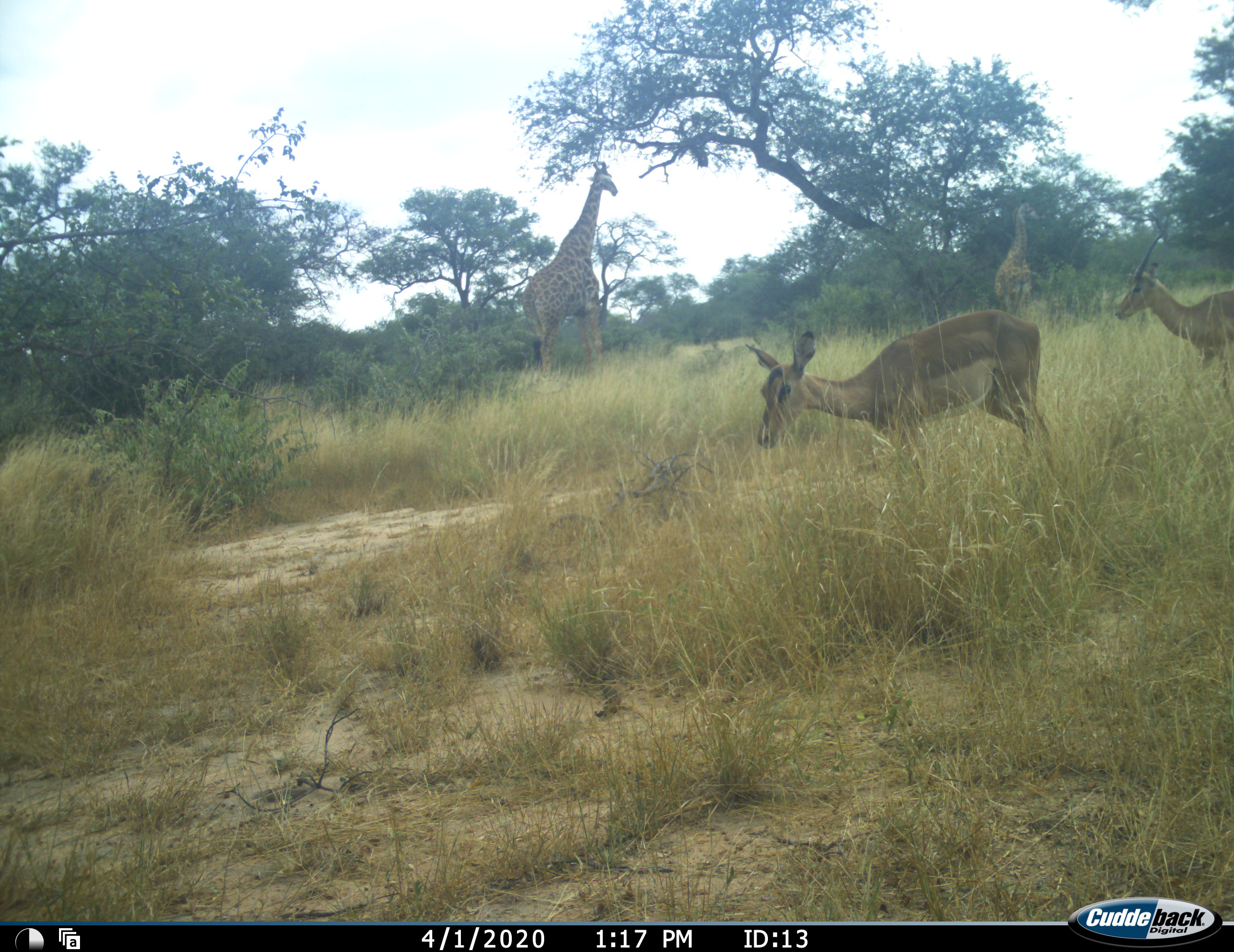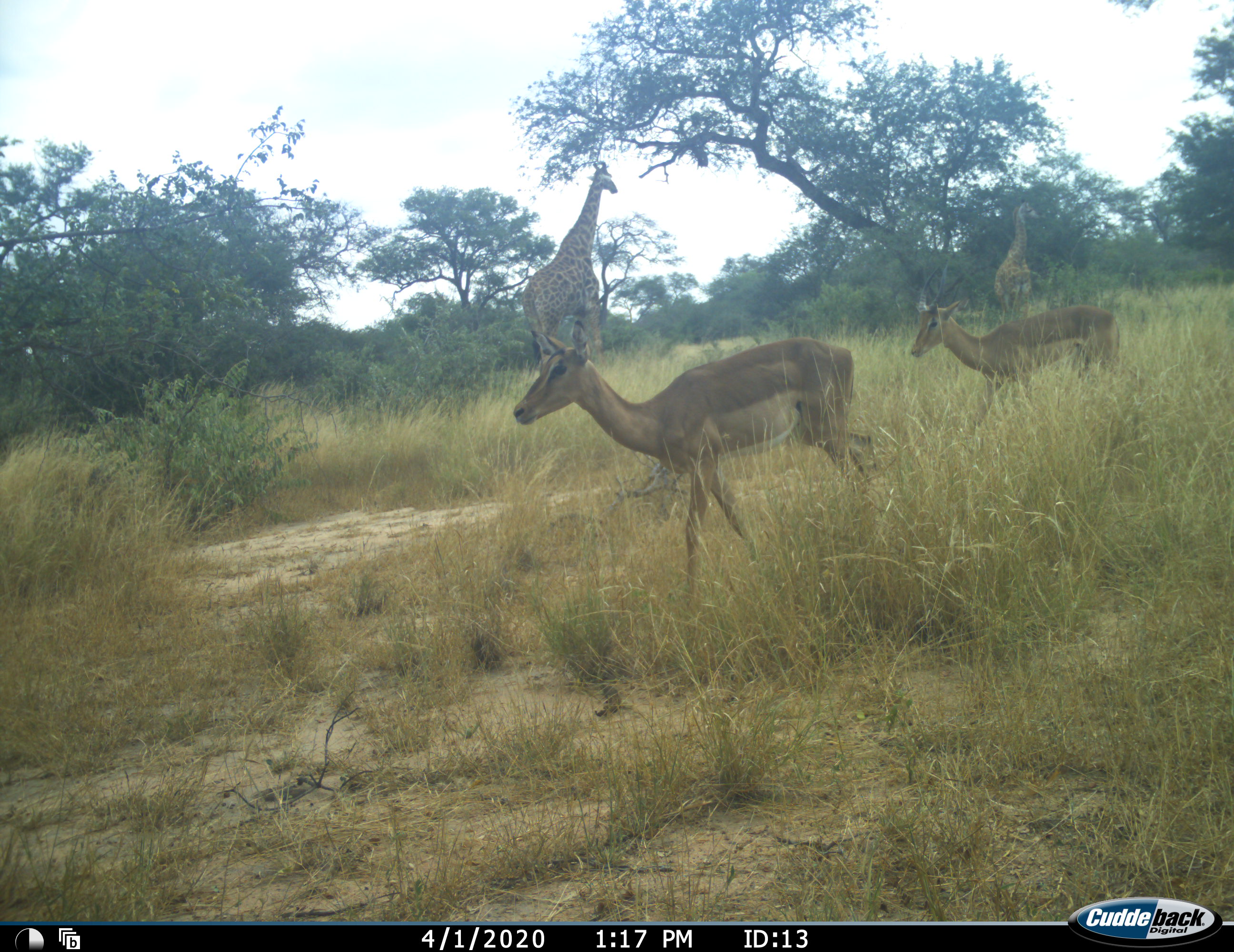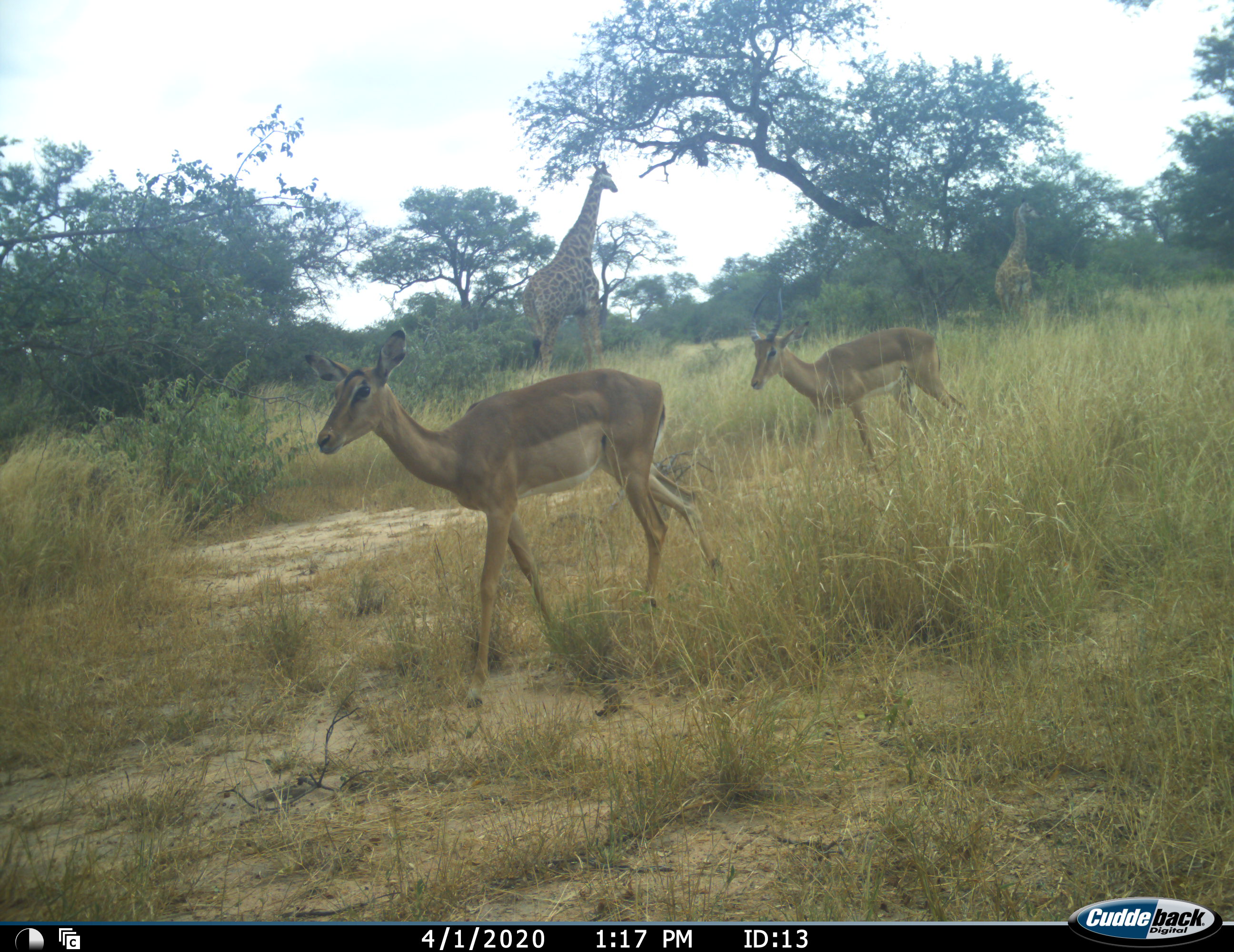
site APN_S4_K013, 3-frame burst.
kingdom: Animalia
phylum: Chordata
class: Mammalia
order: Artiodactyla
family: Giraffidae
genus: Giraffa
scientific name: Giraffa camelopardalis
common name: giraffe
Giraffe (Giraffa camelopardalis), count 2. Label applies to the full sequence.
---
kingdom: Animalia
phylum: Chordata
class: Mammalia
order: Artiodactyla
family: Bovidae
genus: Aepyceros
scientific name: Aepyceros melampus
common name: impala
Impala (Aepyceros melampus), count 2. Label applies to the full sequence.